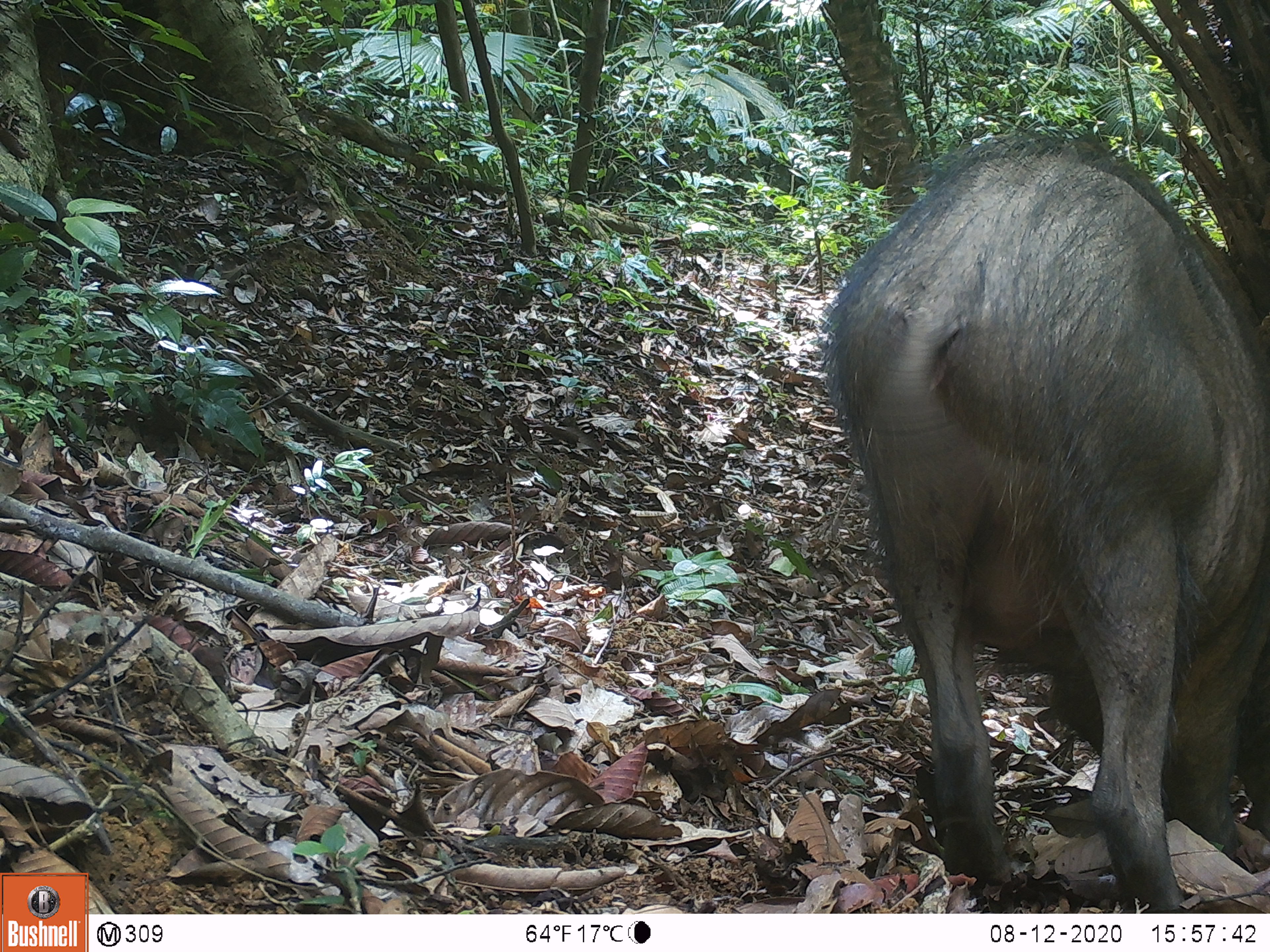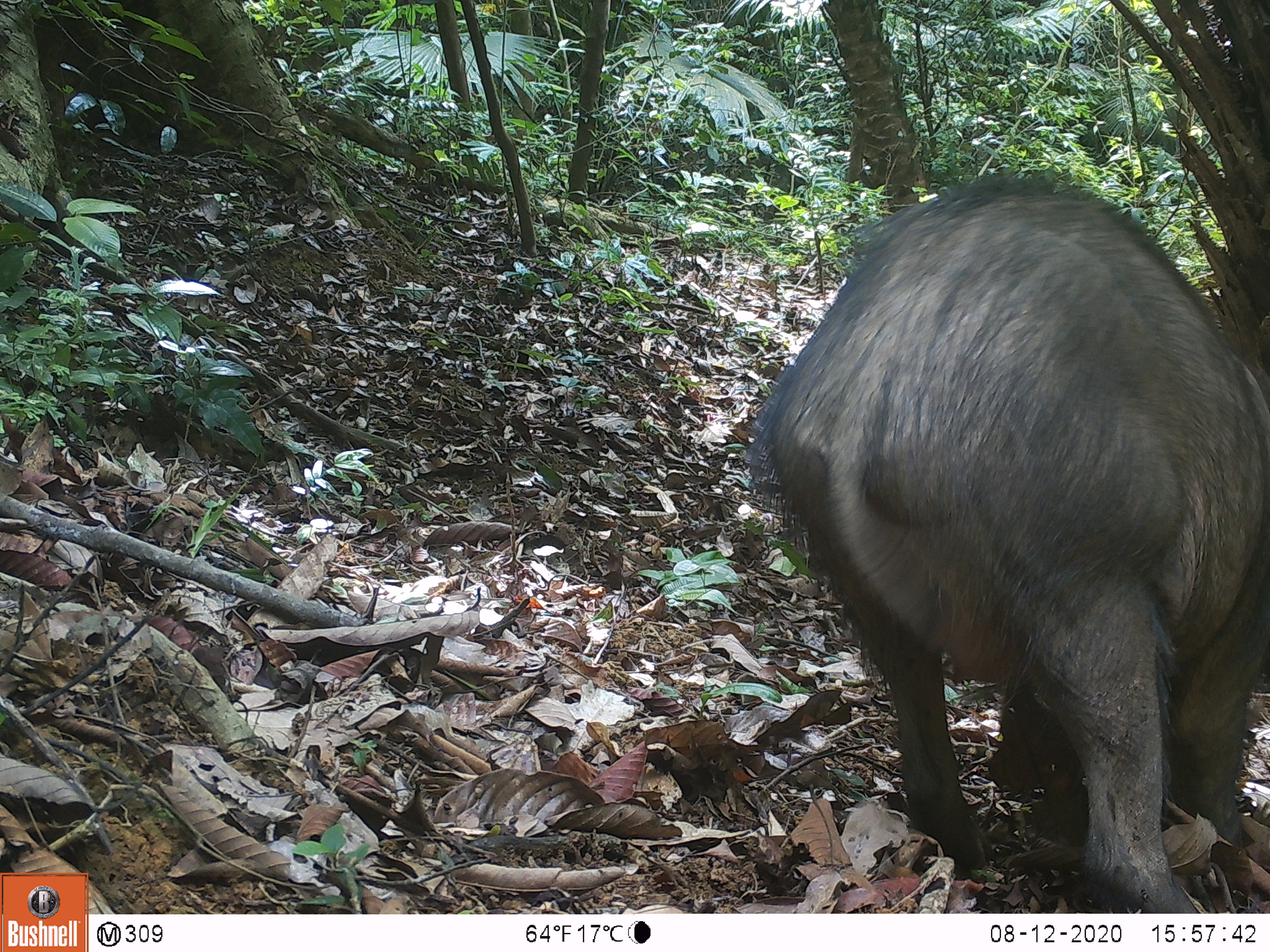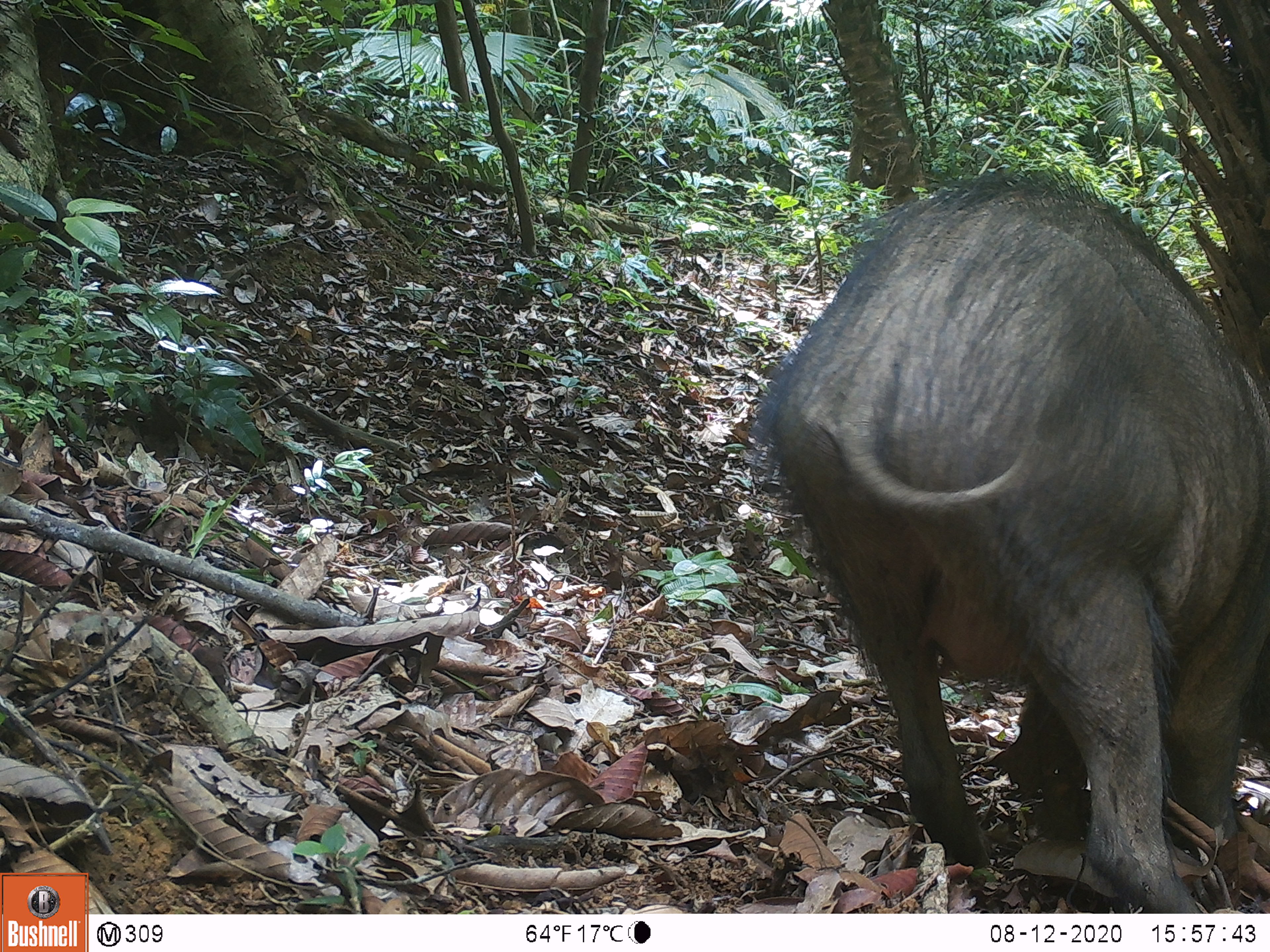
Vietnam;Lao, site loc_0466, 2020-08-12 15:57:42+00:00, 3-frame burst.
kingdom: Animalia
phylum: Chordata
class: Mammalia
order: Artiodactyla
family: Suidae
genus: Sus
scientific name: Sus scrofa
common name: eurasian wild pig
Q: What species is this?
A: Eurasian wild pig (Sus scrofa).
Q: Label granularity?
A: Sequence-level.